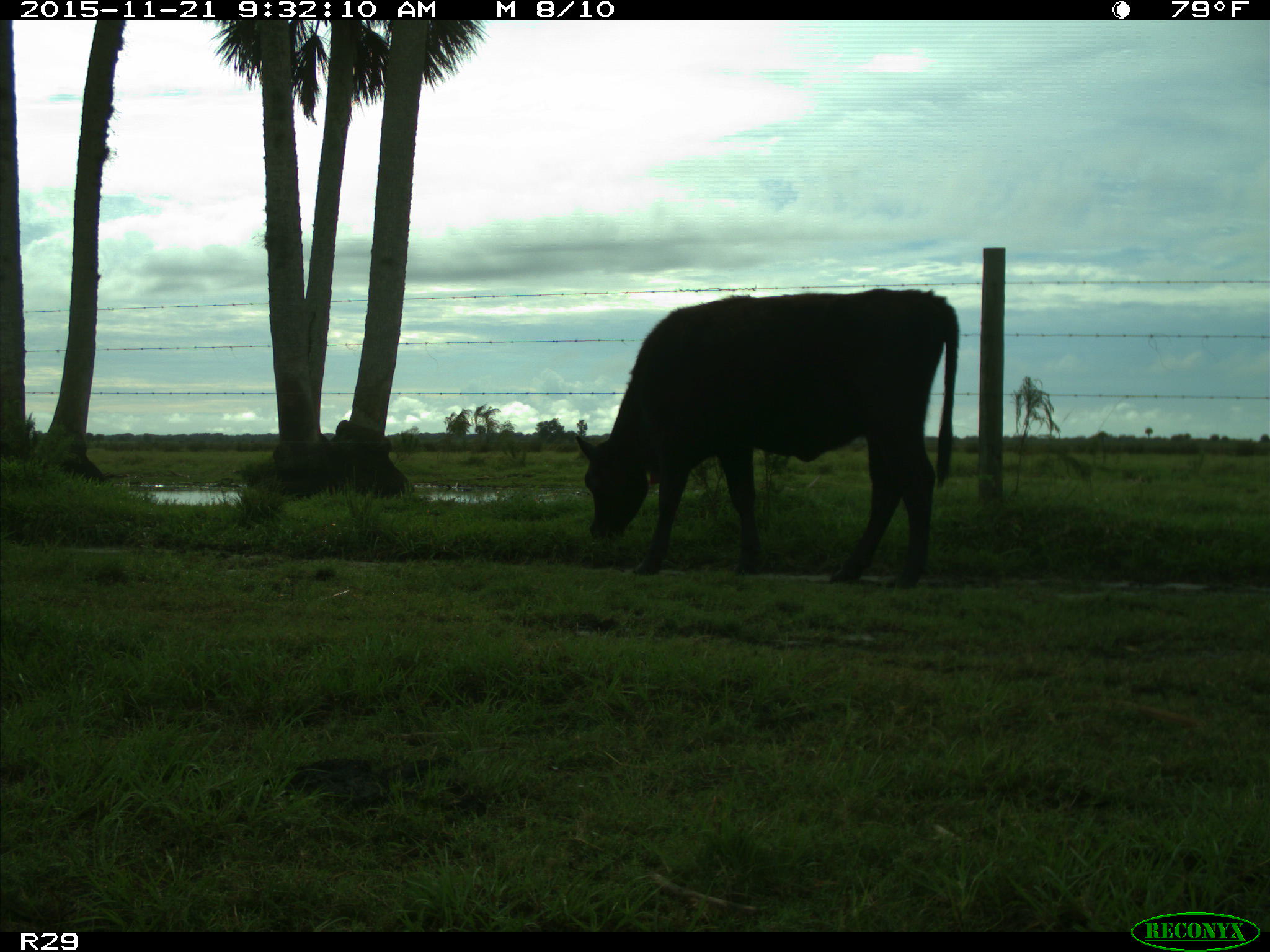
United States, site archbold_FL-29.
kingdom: Animalia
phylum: Chordata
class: Mammalia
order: Artiodactyla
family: Bovidae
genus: Bos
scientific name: Bos taurus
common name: domestic cow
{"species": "Bos taurus (domestic cow)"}